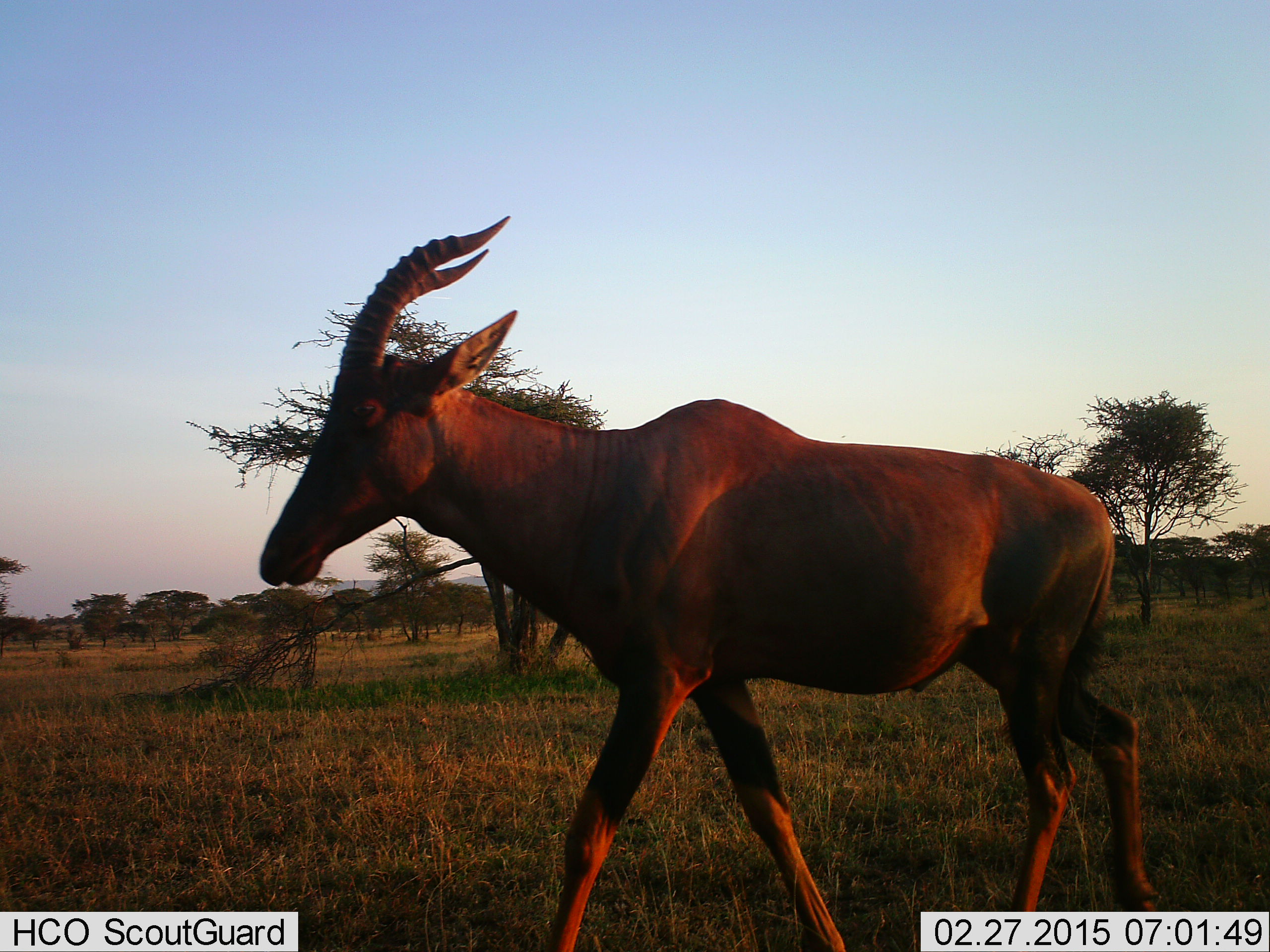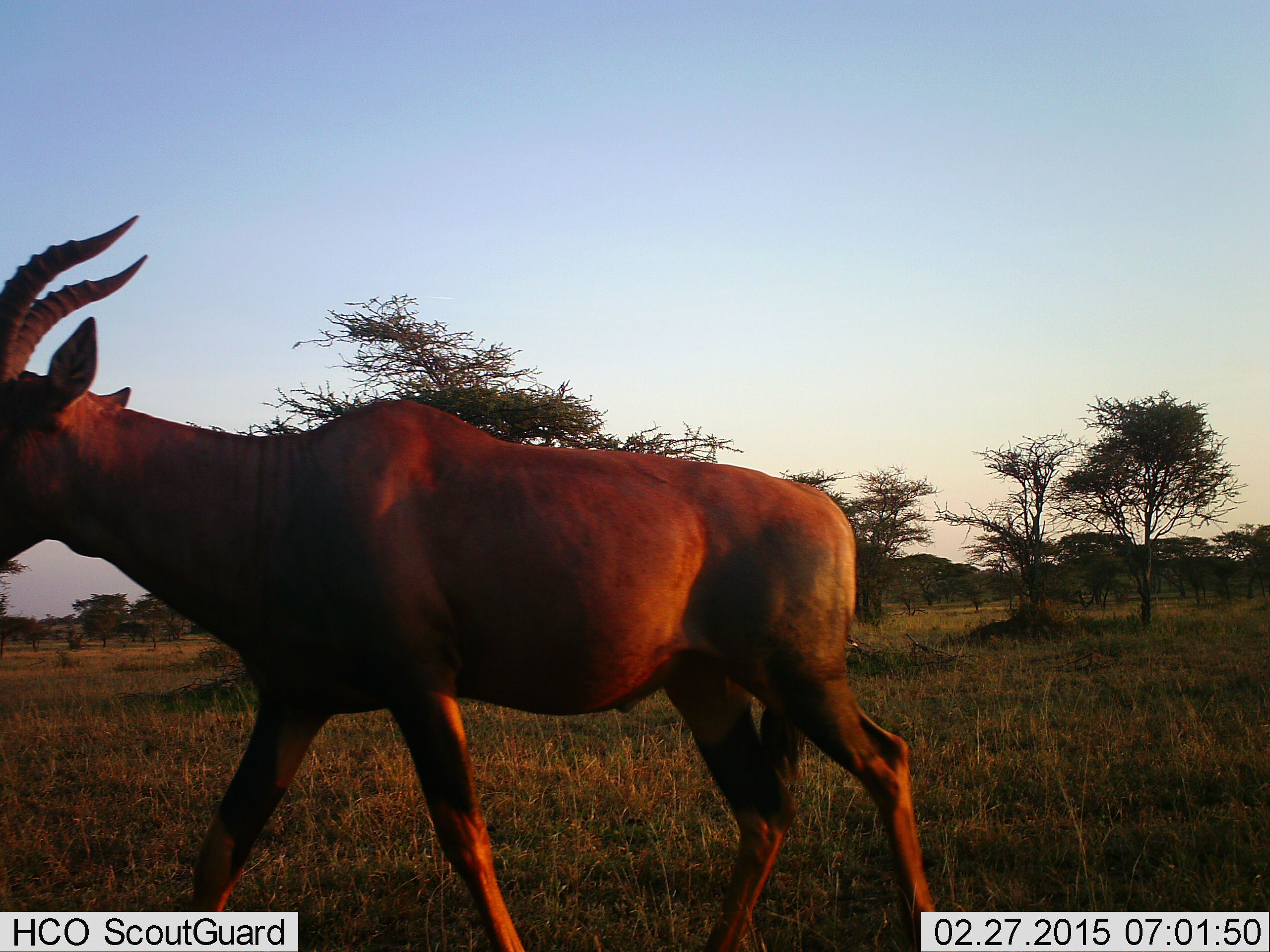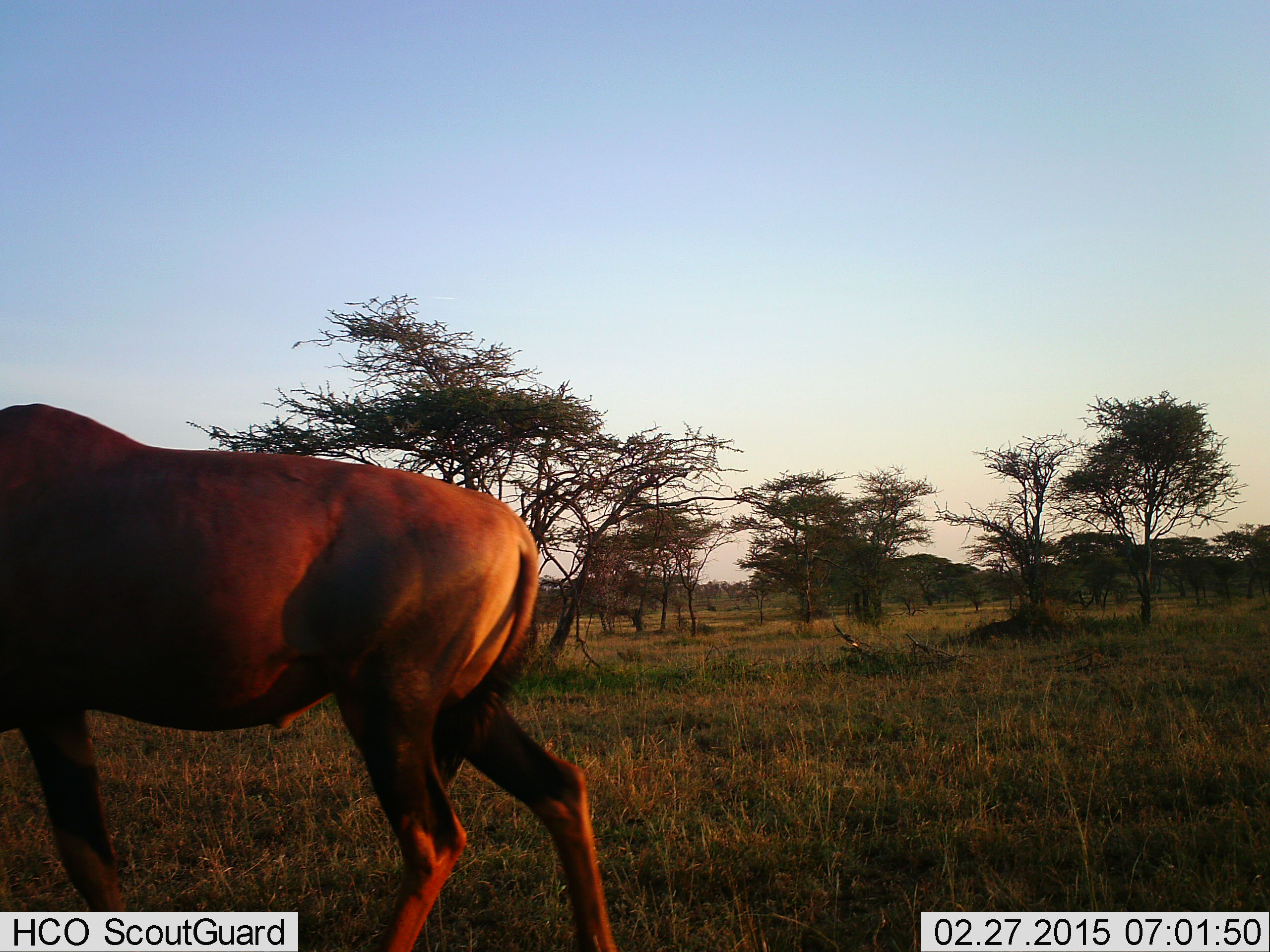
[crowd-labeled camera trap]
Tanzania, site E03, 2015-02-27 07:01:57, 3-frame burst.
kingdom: Animalia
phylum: Chordata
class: Mammalia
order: Artiodactyla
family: Bovidae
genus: Damaliscus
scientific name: Damaliscus lunatus jimela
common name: topi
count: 1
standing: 0%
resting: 0%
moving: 100%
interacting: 0%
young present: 0%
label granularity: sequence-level